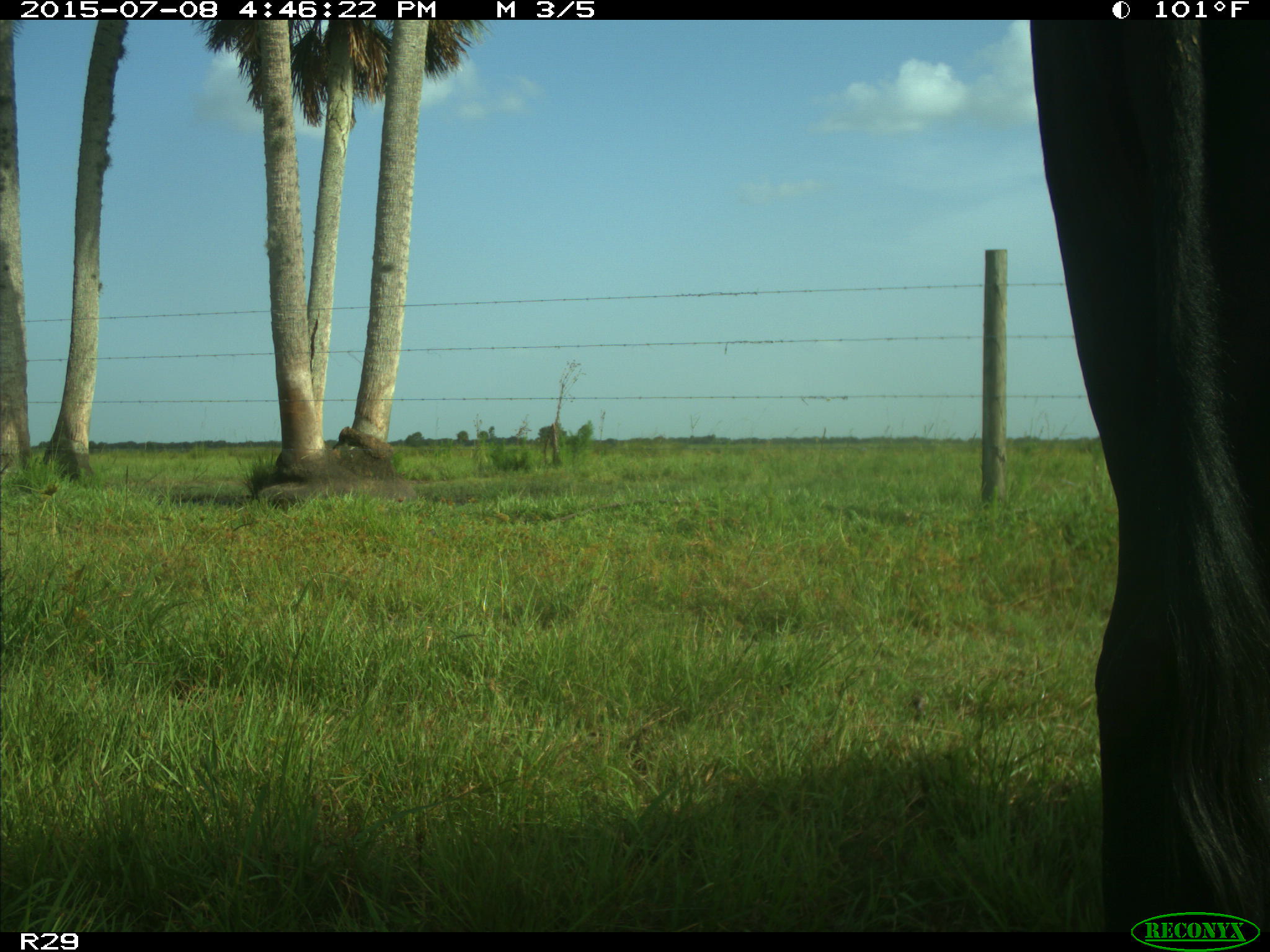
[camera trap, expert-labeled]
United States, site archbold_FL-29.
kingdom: Animalia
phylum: Chordata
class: Mammalia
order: Artiodactyla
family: Bovidae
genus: Bos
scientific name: Bos taurus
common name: domestic cow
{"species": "Bos taurus (domestic cow)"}